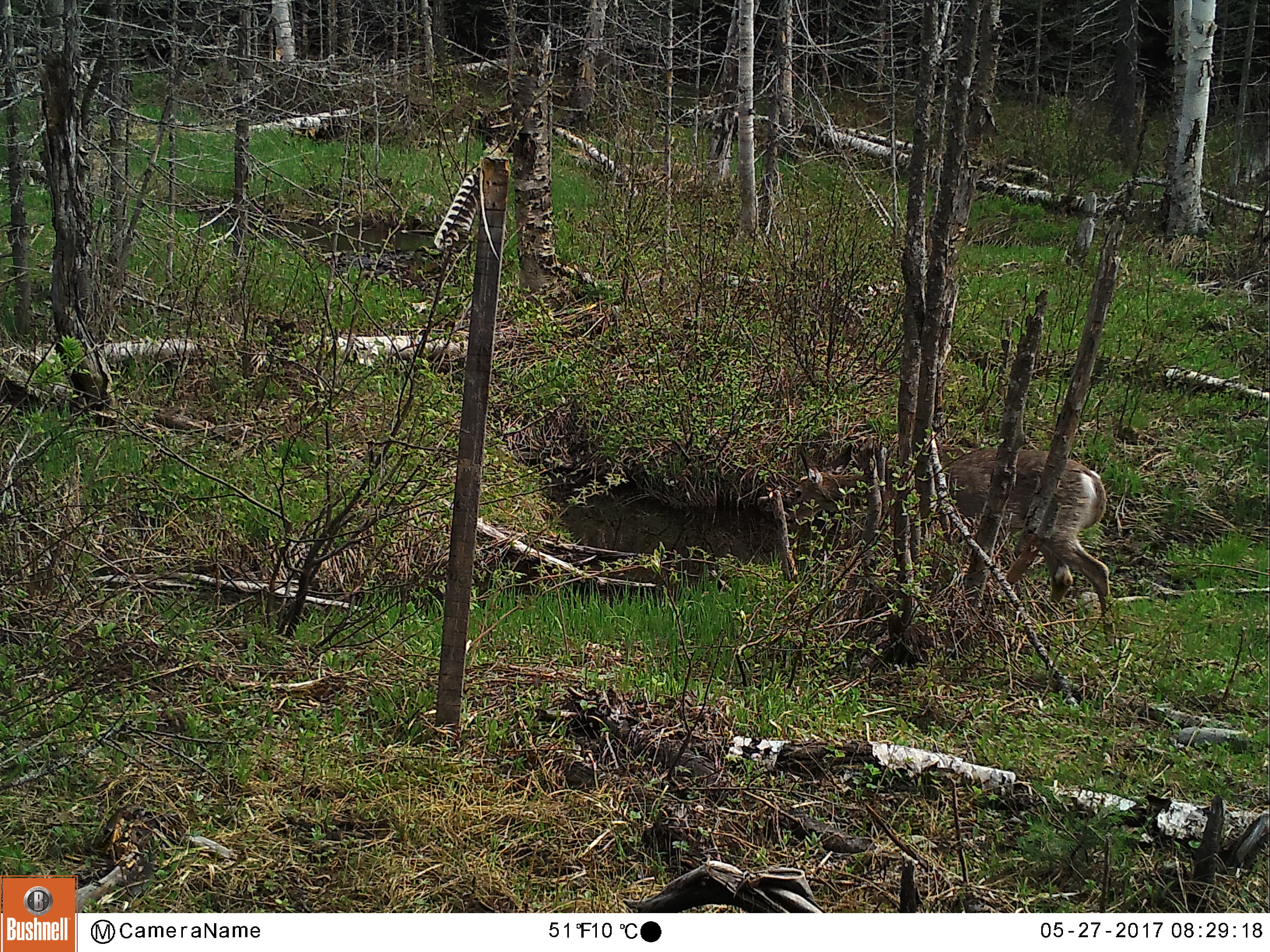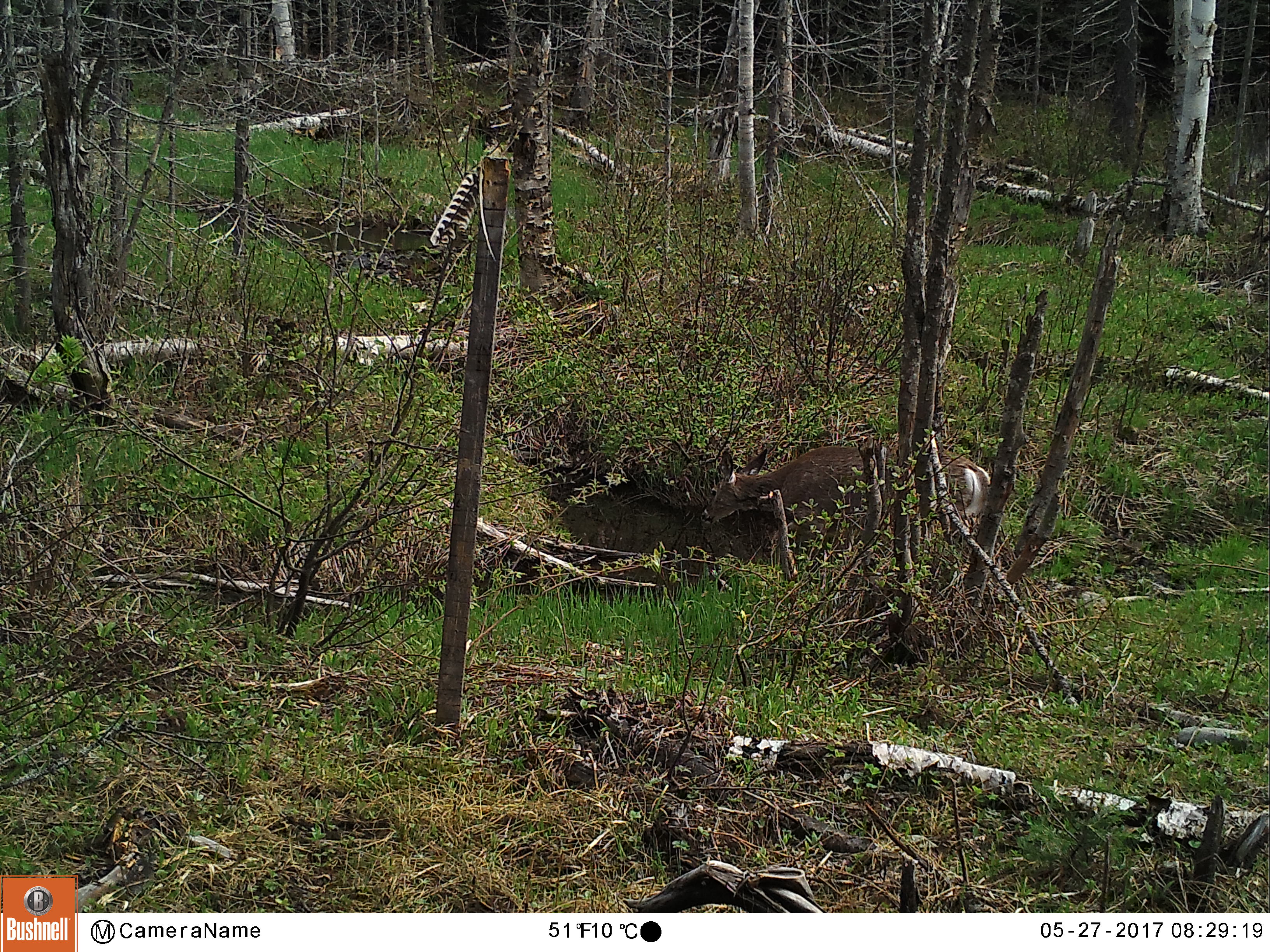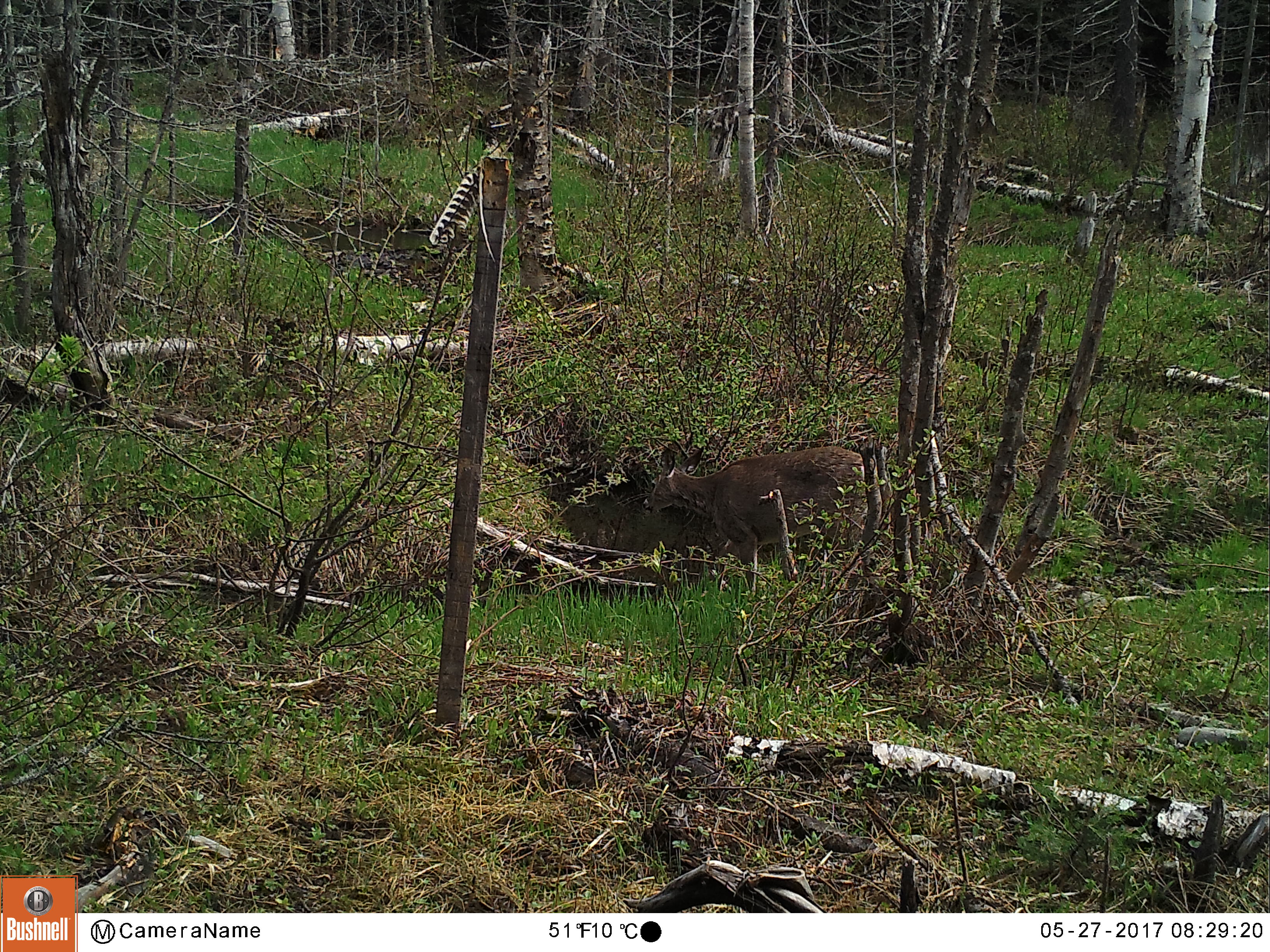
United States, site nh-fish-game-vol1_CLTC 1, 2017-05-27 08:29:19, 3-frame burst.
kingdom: Animalia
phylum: Chordata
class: Mammalia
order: Artiodactyla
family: Cervidae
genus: Odocoileus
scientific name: Odocoileus virginianus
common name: white-tailed deer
White-tailed deer (Odocoileus virginianus).